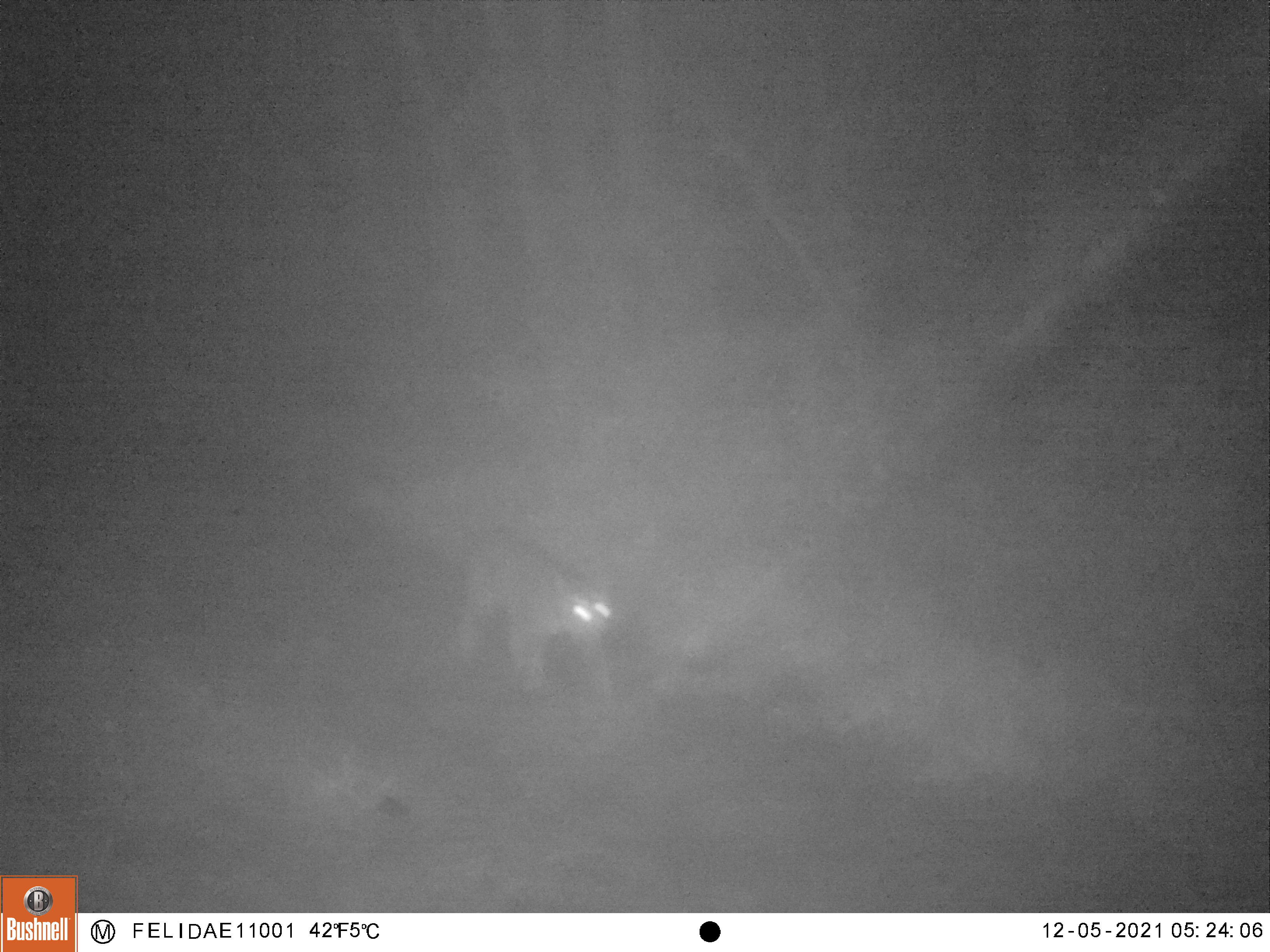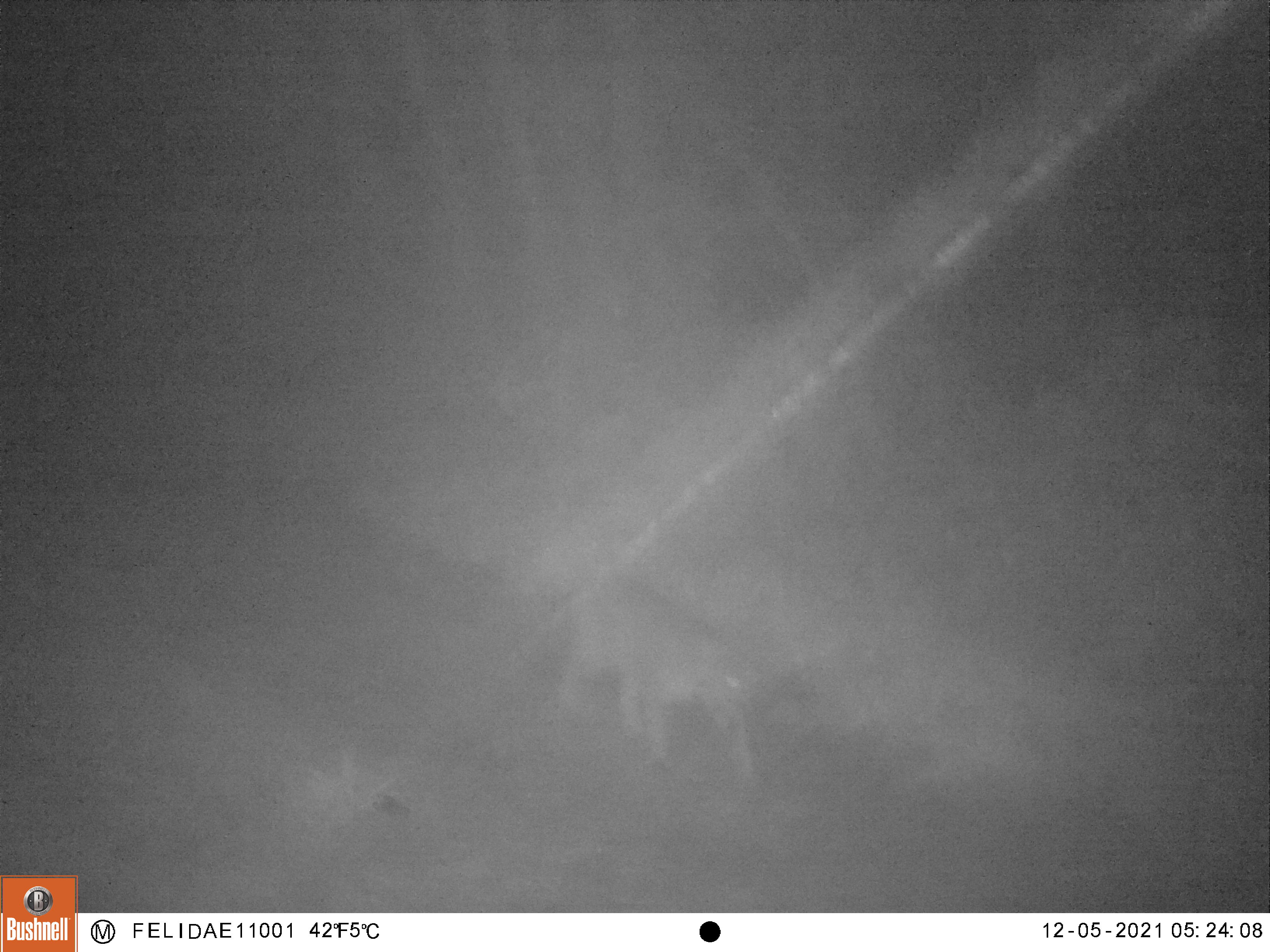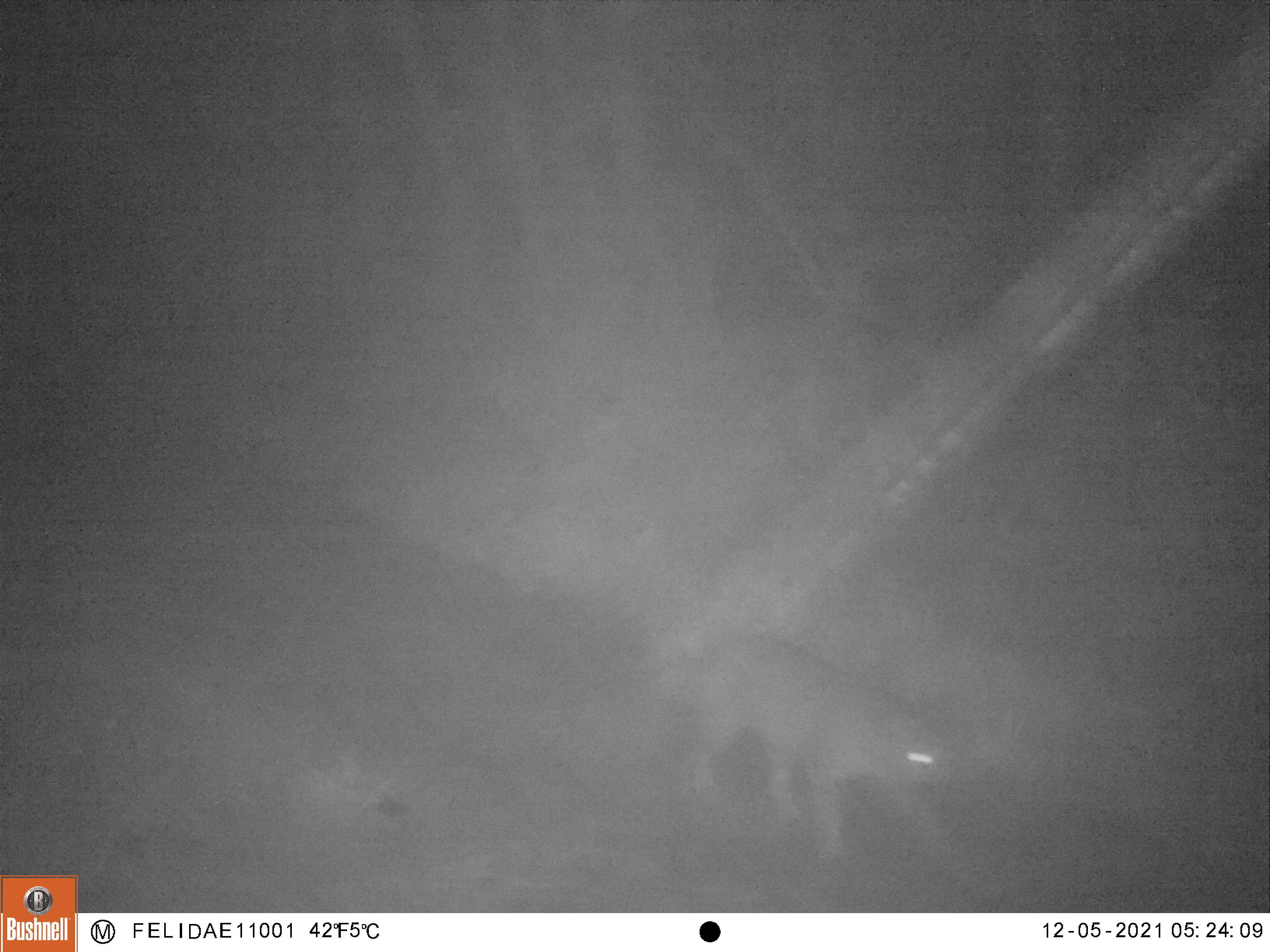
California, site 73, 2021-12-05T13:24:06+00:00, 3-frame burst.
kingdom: Animalia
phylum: Chordata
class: Mammalia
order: Carnivora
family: Felidae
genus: Lynx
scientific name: Lynx rufus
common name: bobcat